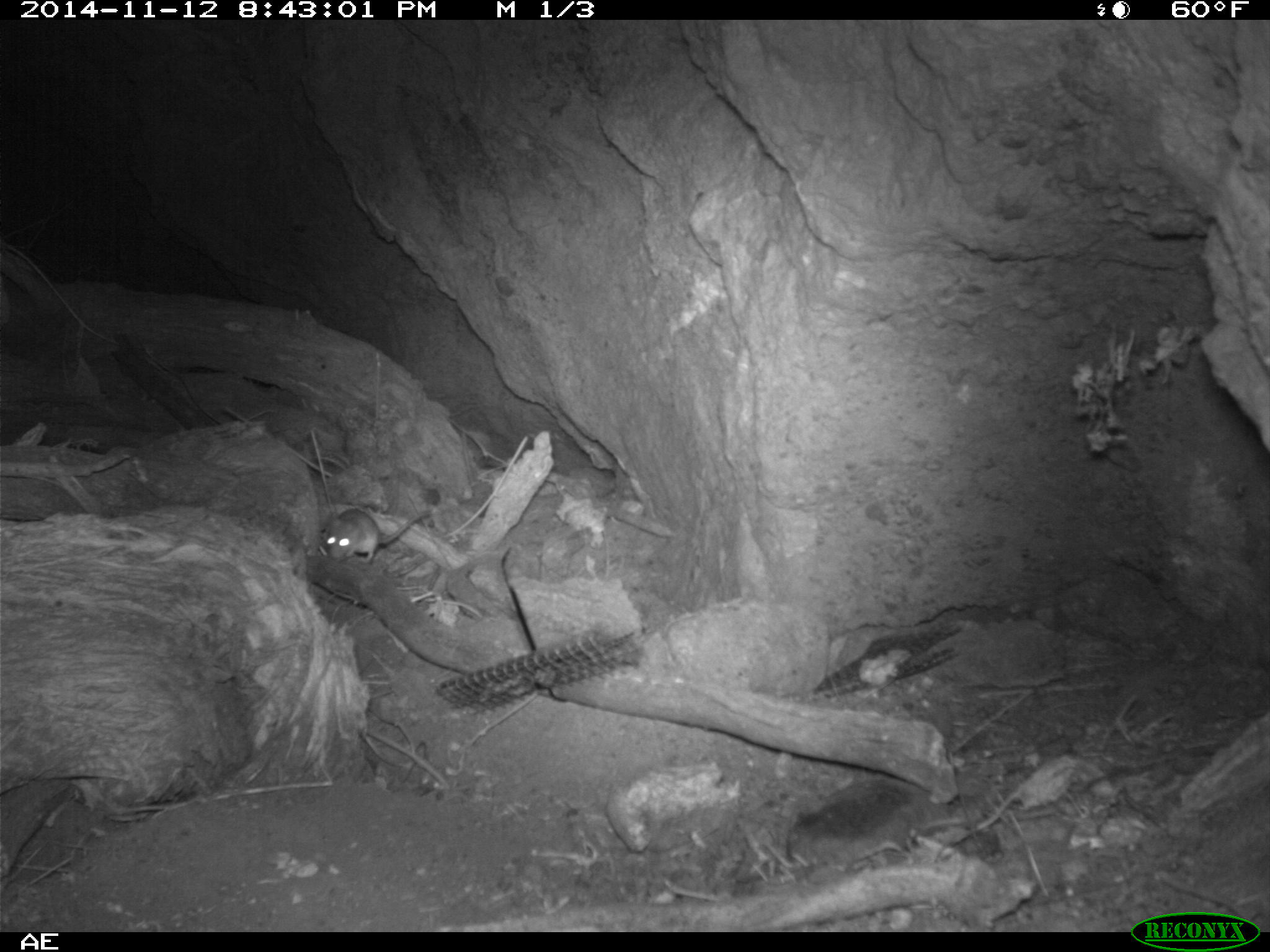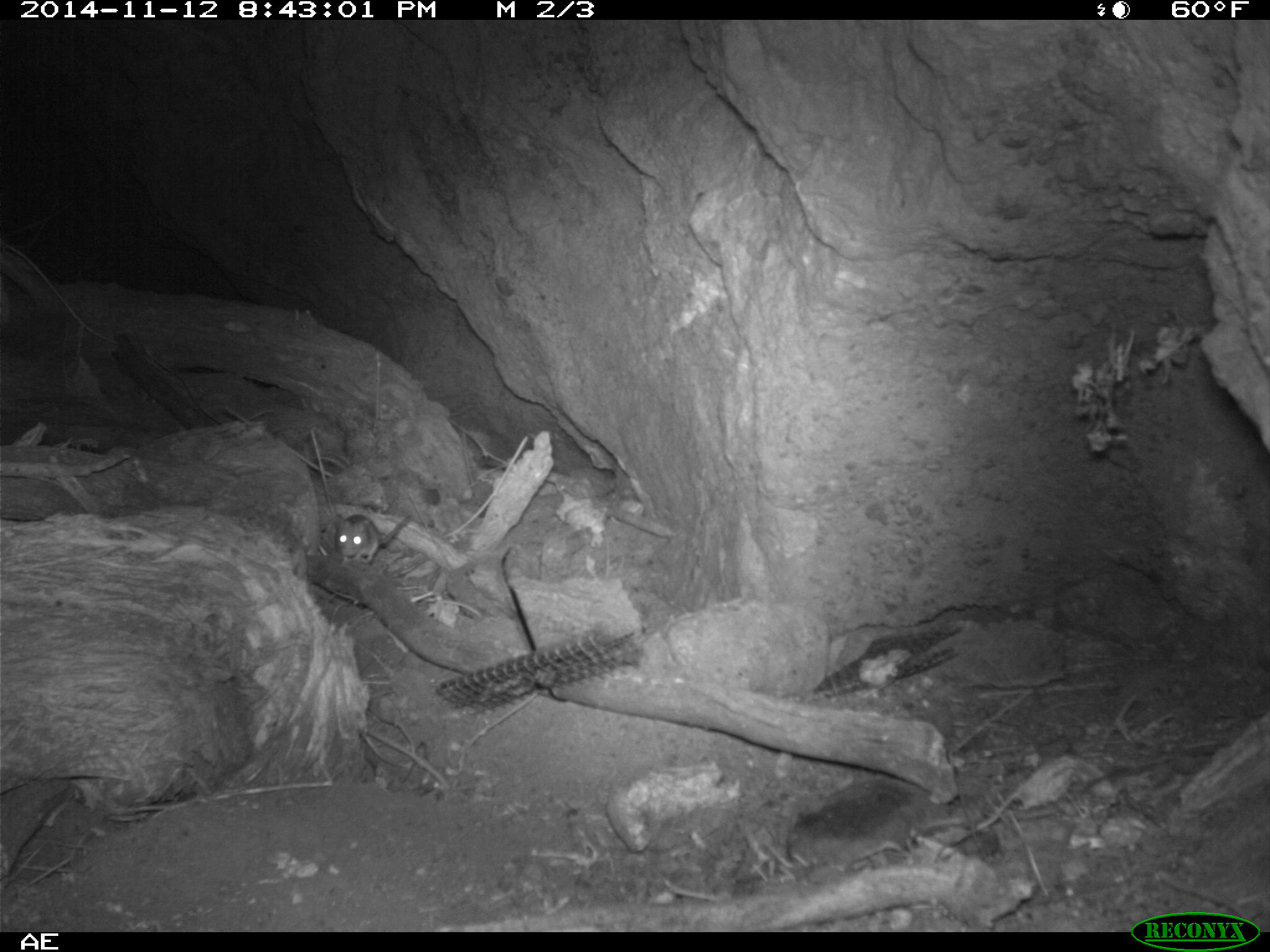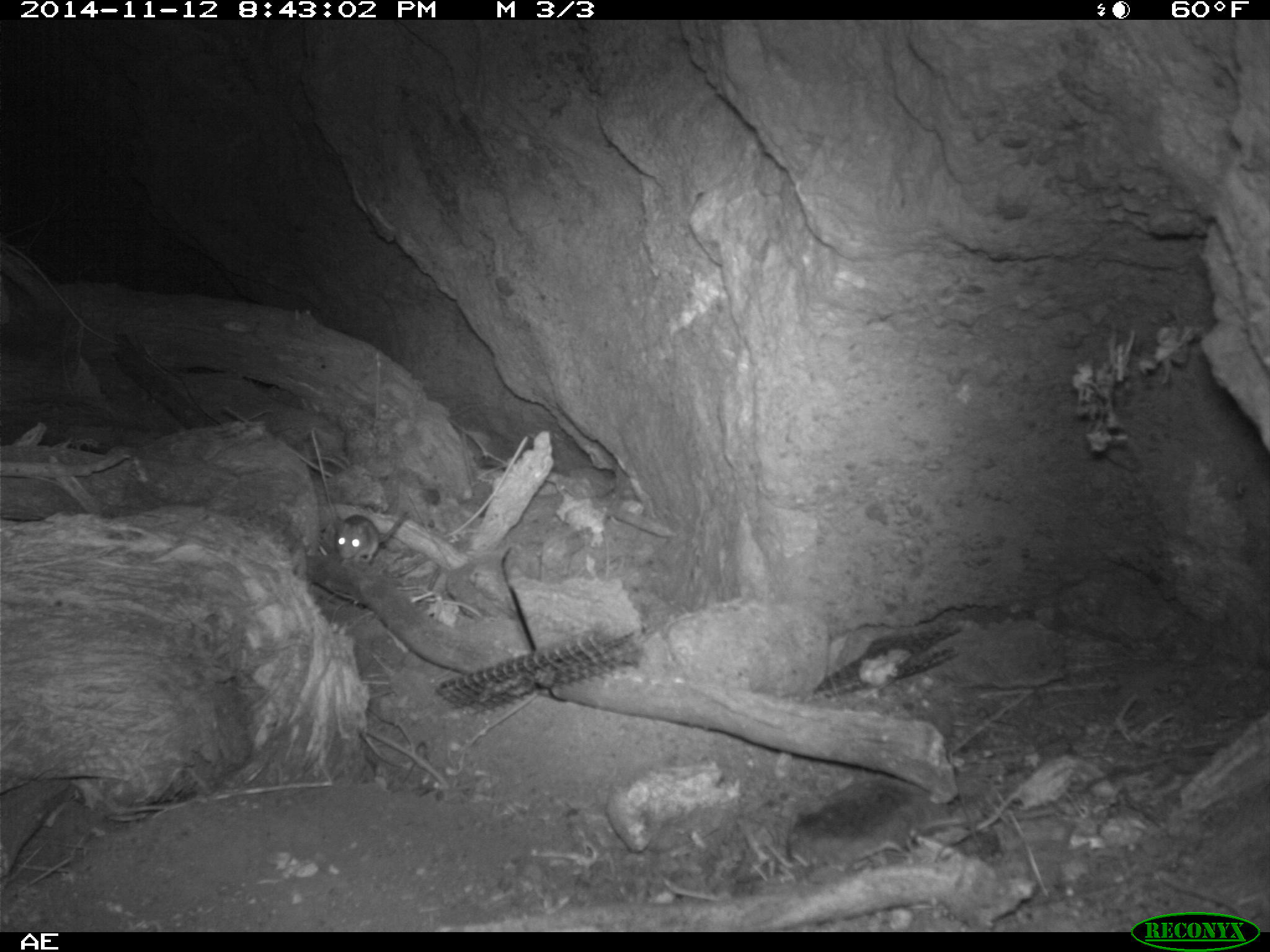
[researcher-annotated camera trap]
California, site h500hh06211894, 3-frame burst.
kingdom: Animalia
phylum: Chordata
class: Mammalia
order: Rodentia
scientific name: Rodentia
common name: rodent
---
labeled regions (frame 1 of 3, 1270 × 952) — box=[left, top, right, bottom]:
rodent: box=[324, 508, 434, 562]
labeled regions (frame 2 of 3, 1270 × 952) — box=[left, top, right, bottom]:
rodent: box=[335, 512, 411, 563]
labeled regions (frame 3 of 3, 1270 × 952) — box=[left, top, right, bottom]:
rodent: box=[336, 509, 408, 568]